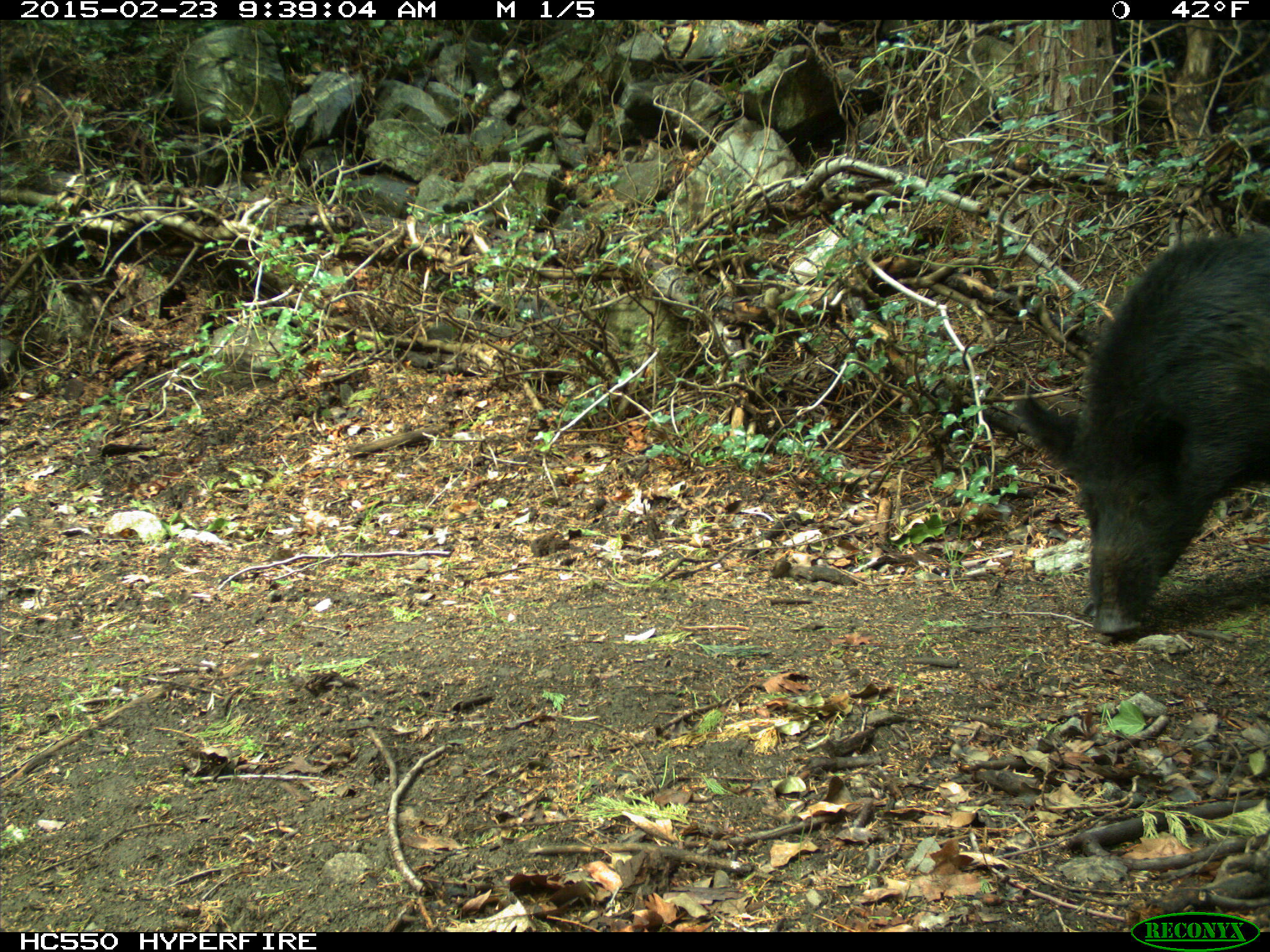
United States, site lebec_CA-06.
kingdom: Animalia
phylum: Chordata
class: Mammalia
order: Artiodactyla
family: Suidae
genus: Sus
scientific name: Sus scrofa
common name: wild boar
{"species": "Sus scrofa (wild boar)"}